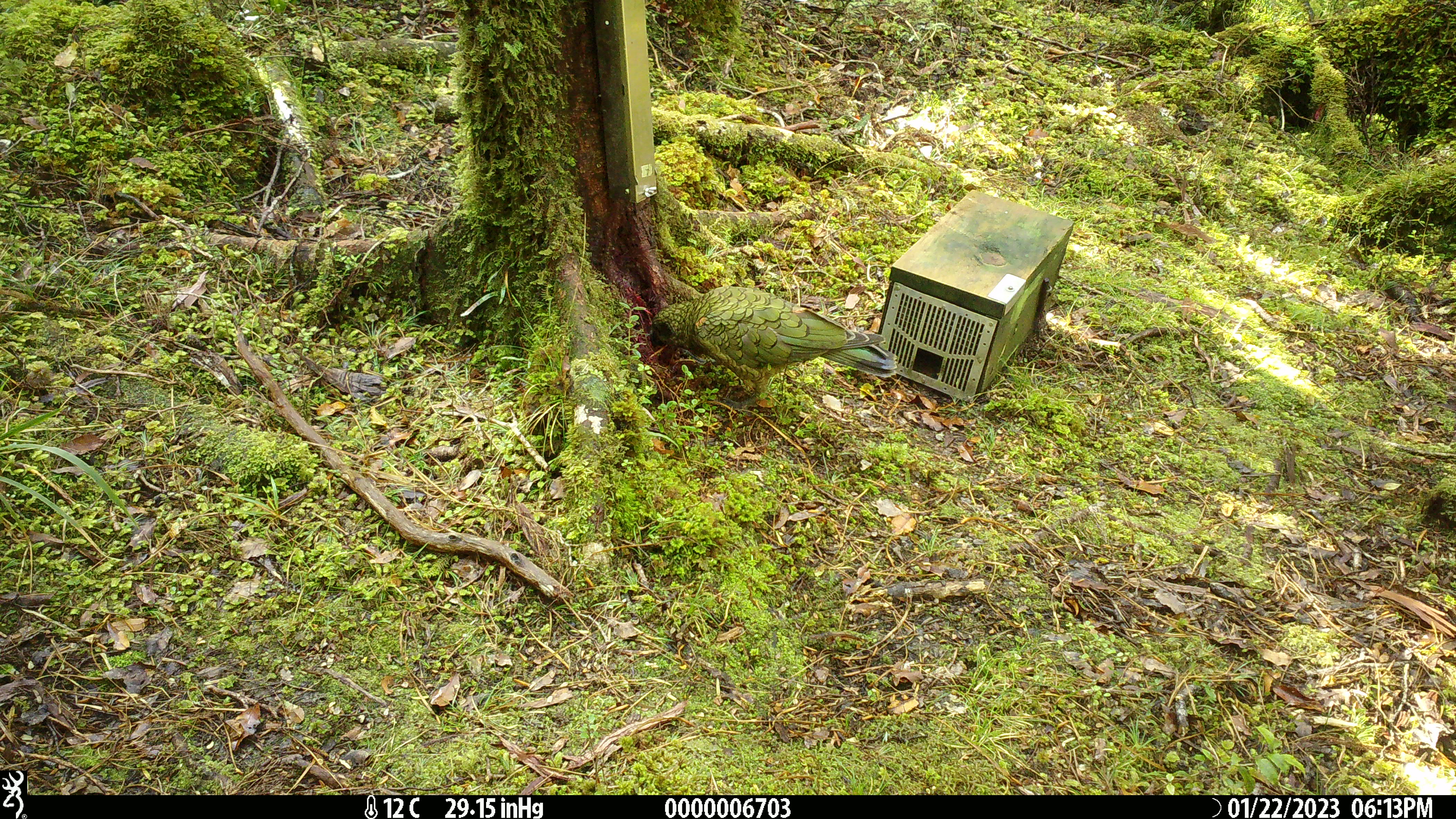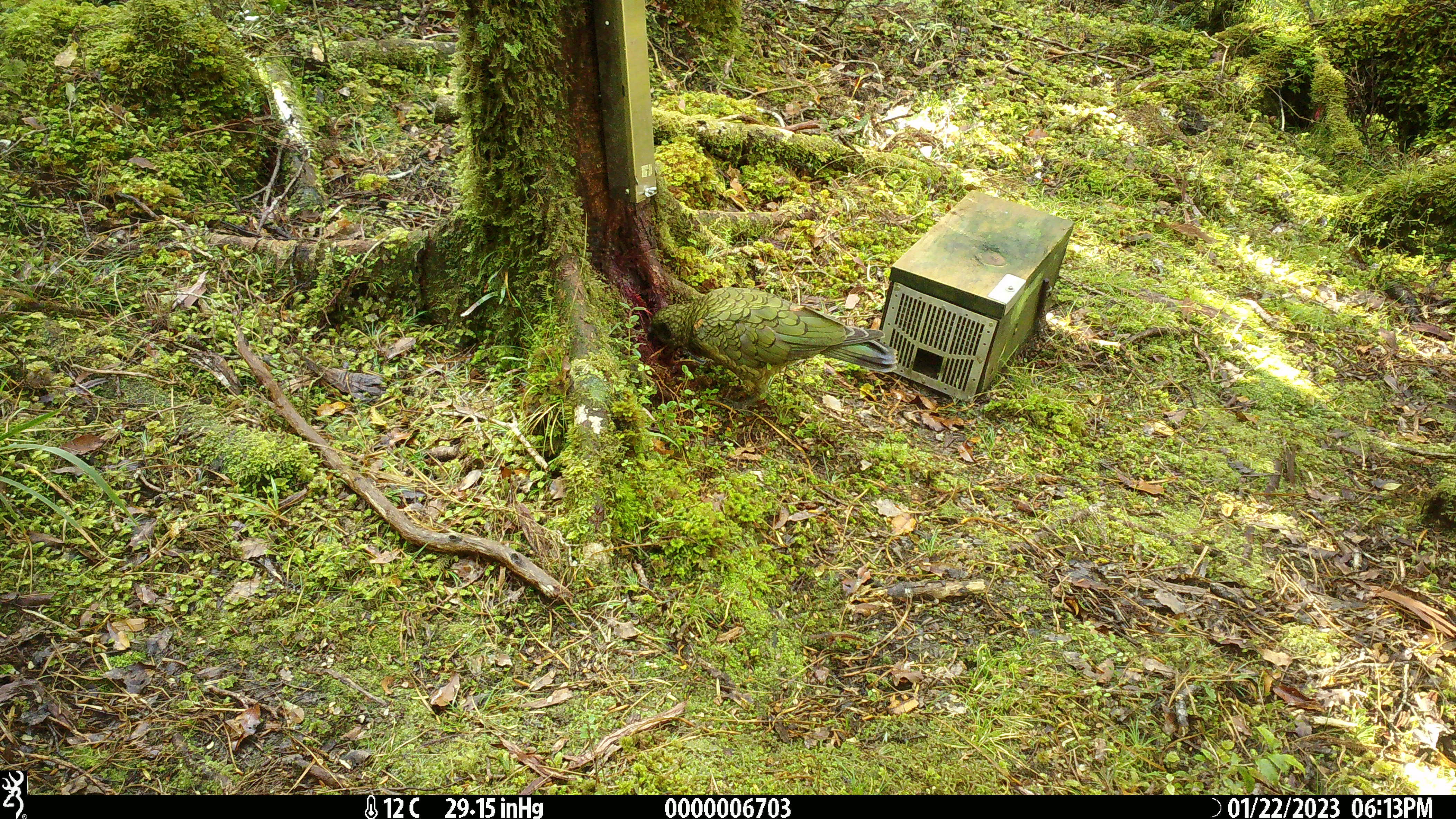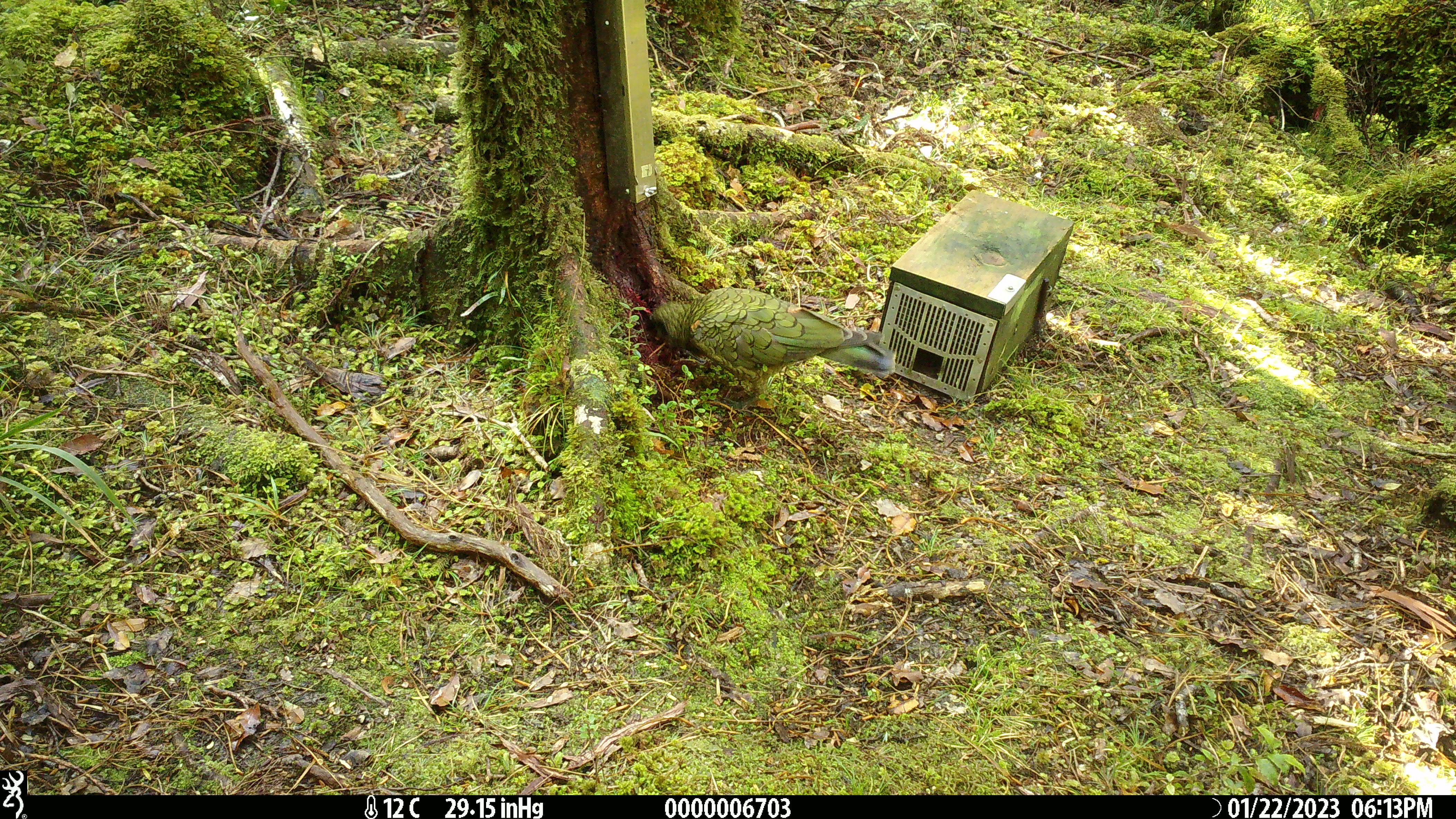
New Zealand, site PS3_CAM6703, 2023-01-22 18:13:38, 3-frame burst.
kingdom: Animalia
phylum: Chordata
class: Aves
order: Psittaciformes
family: Strigopidae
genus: Nestor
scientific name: Nestor notabilis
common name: kea